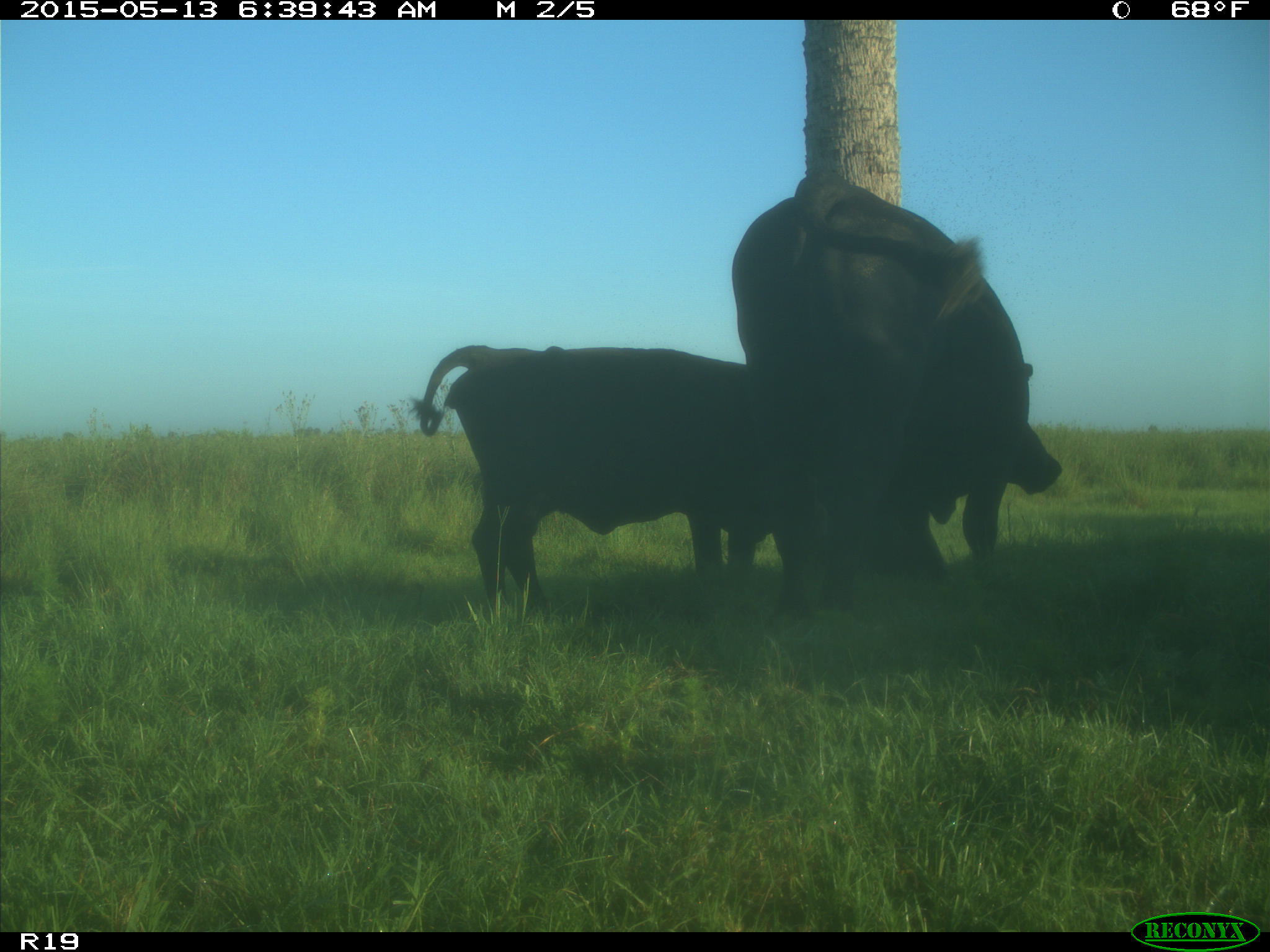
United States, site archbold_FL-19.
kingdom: Animalia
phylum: Chordata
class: Mammalia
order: Artiodactyla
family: Bovidae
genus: Bos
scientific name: Bos taurus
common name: domestic cow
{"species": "Bos taurus (domestic cow)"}